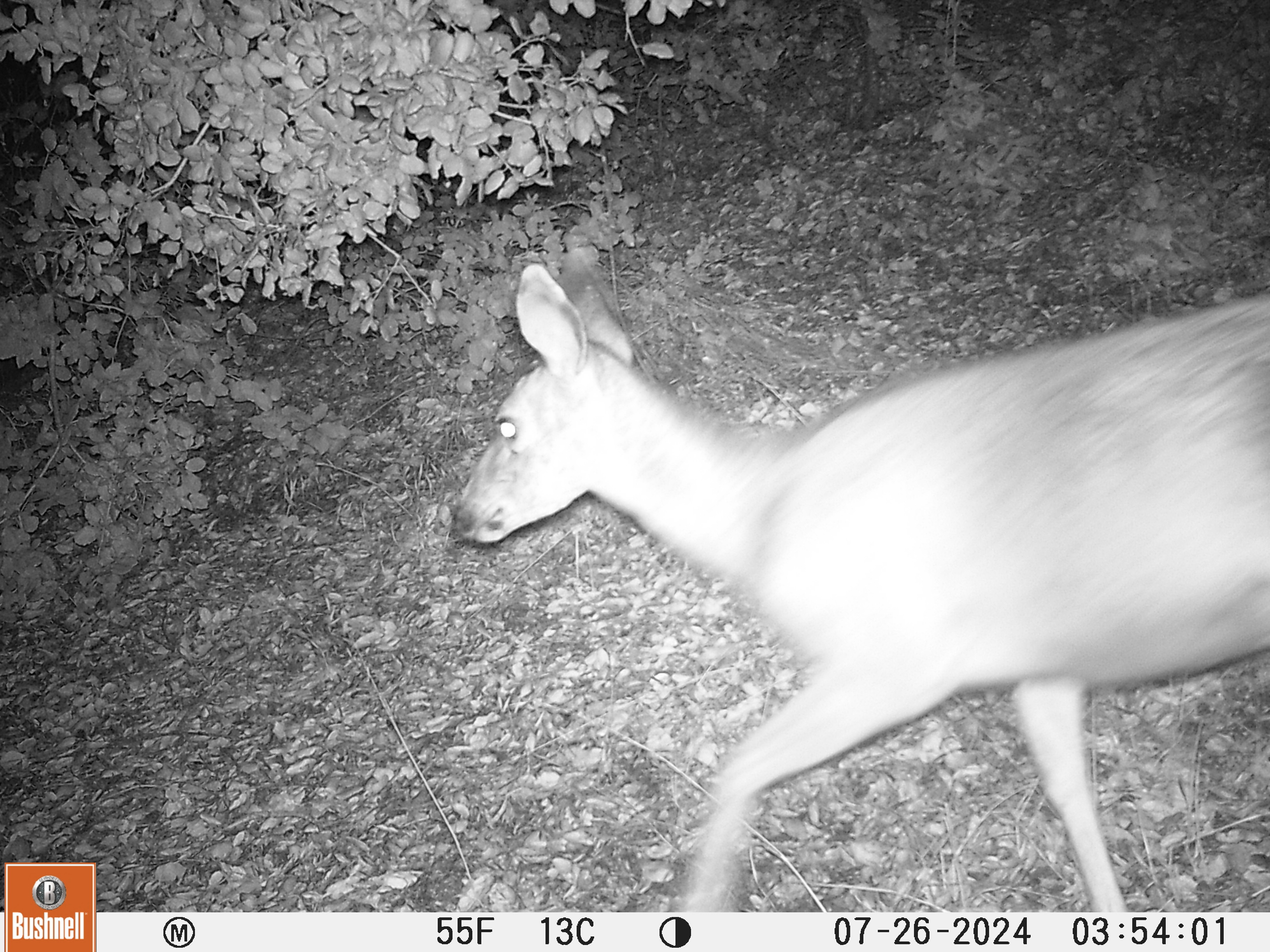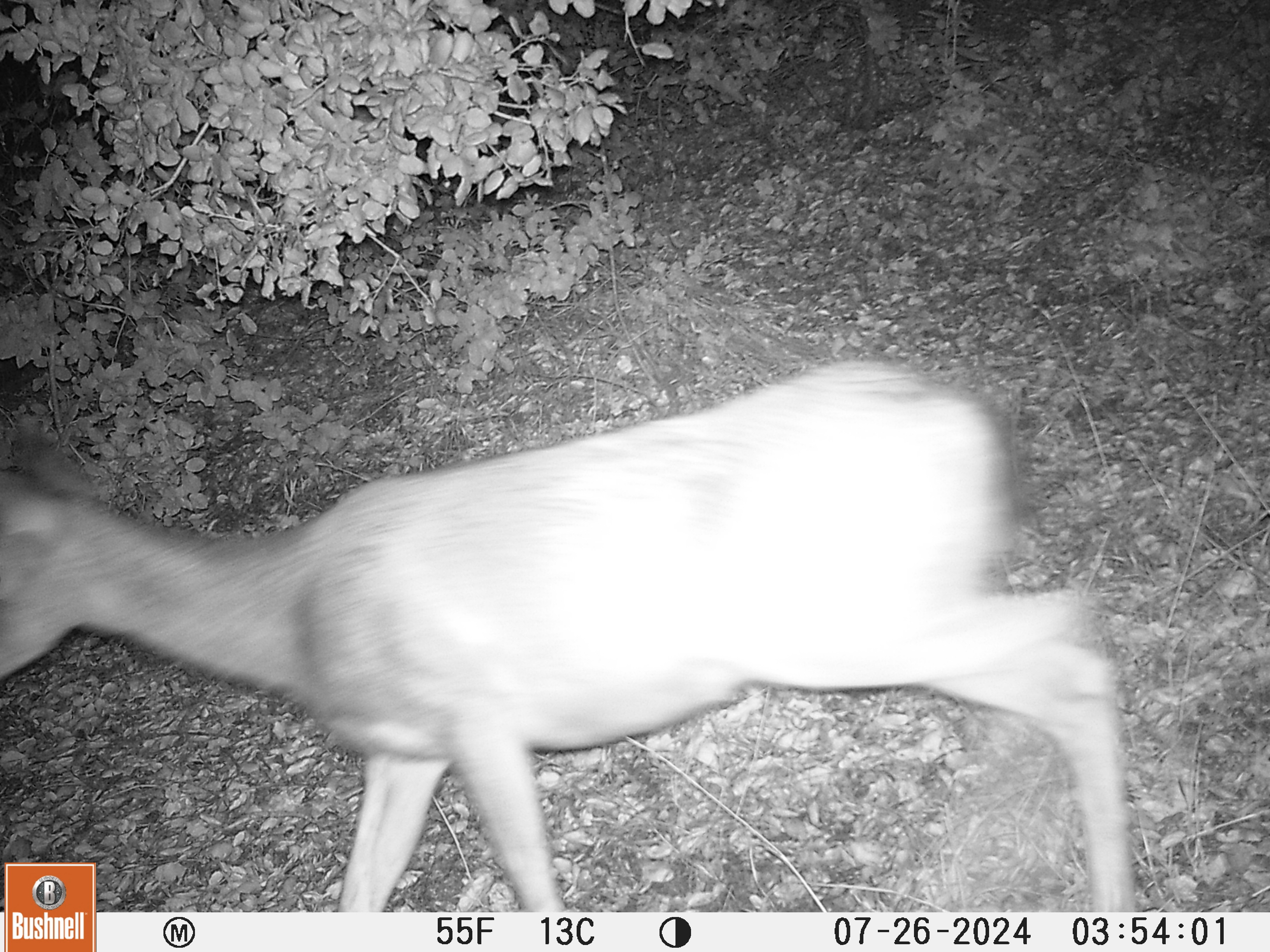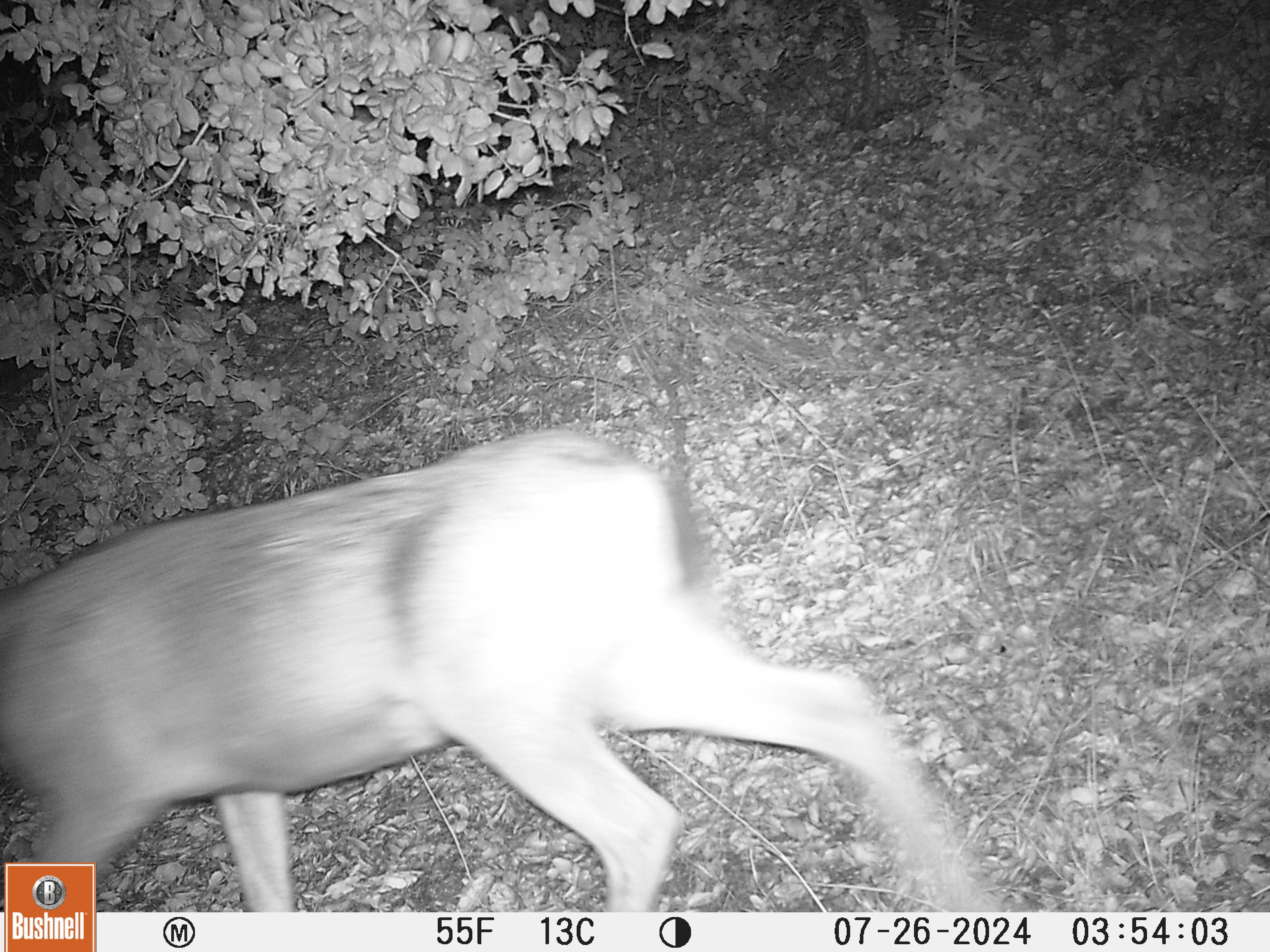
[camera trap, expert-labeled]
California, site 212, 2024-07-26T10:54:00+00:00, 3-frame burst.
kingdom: Animalia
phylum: Chordata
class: Mammalia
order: Artiodactyla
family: Cervidae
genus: Odocoileus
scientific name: Odocoileus hemionus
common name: mule deer